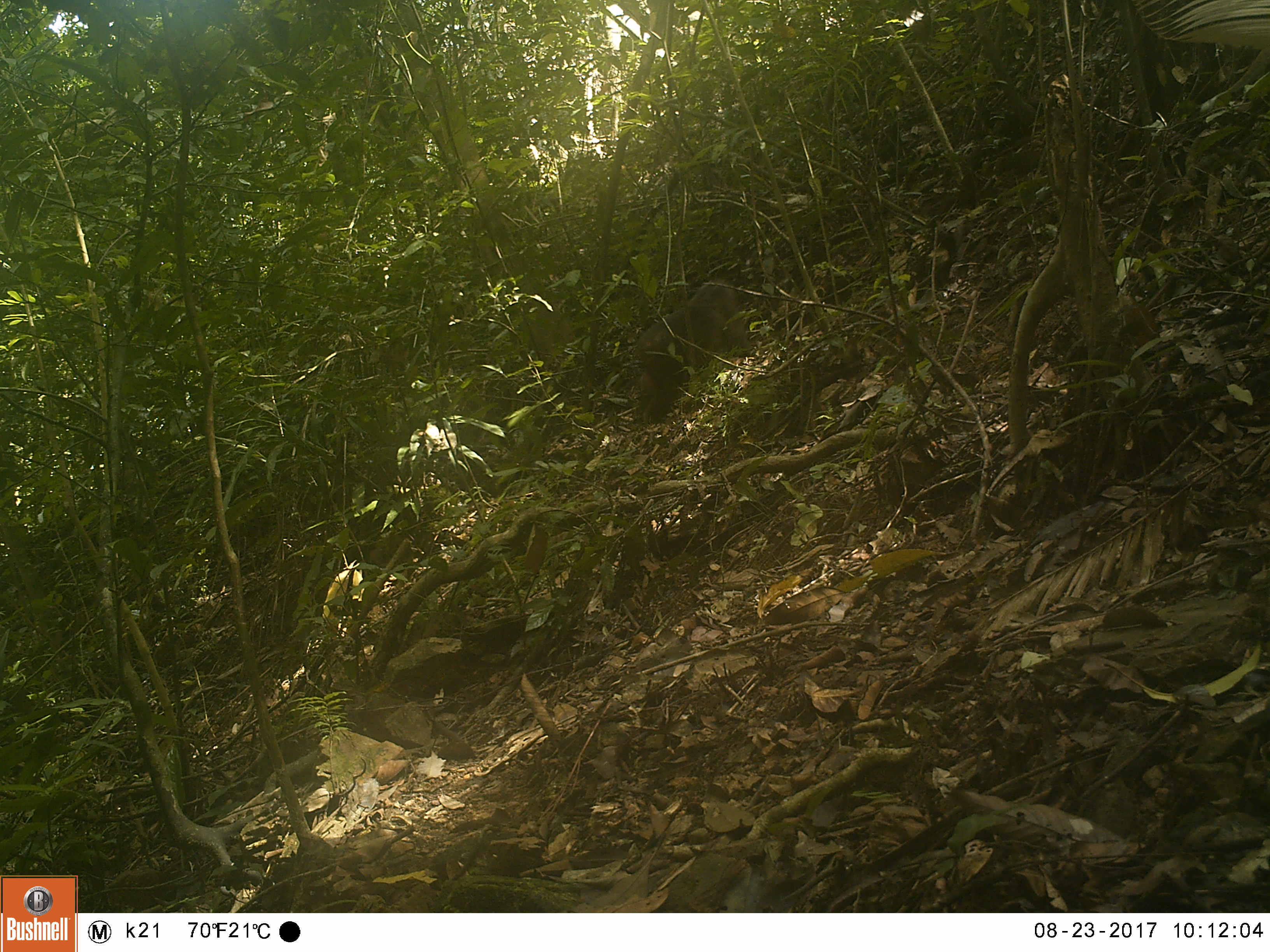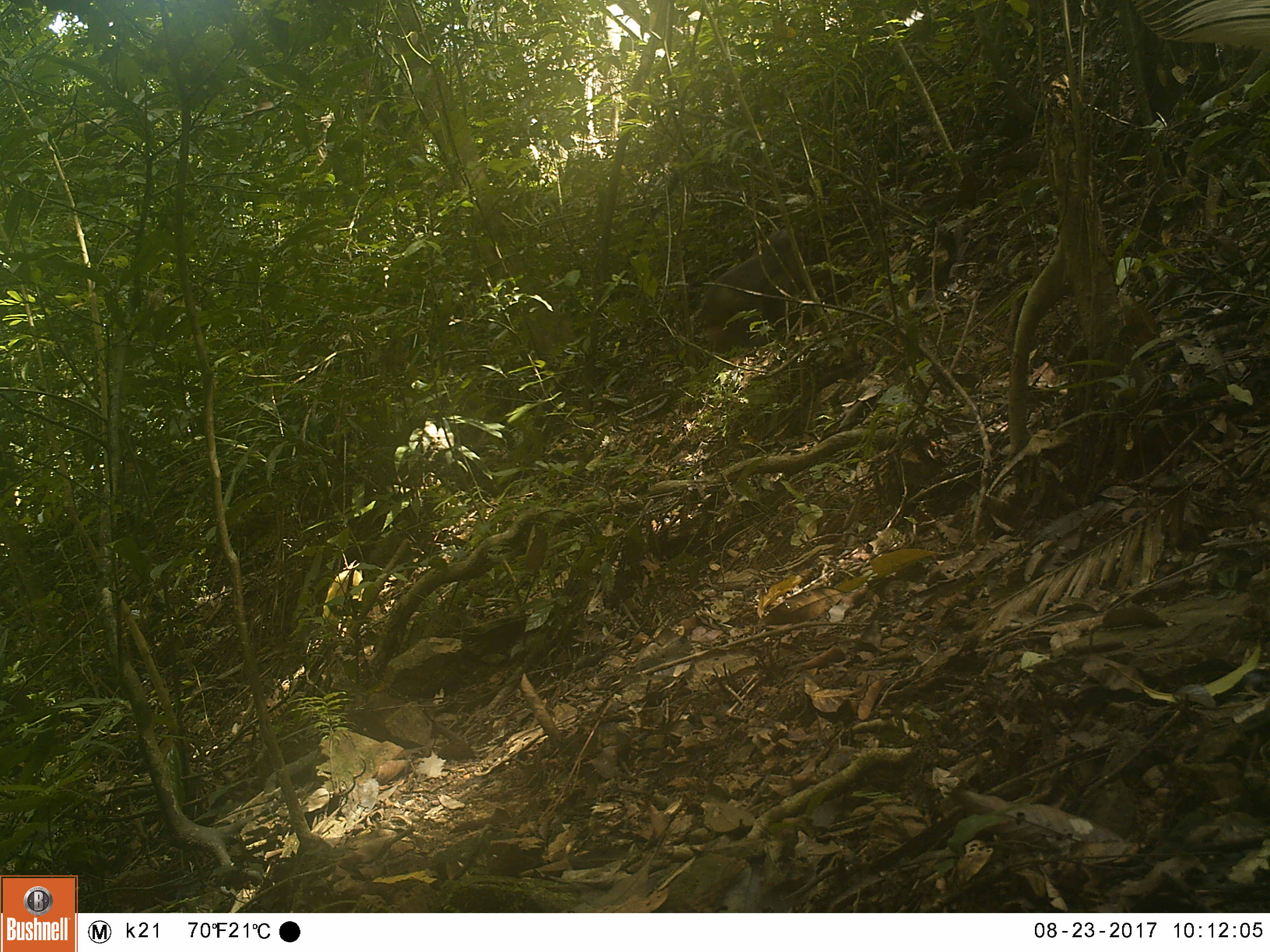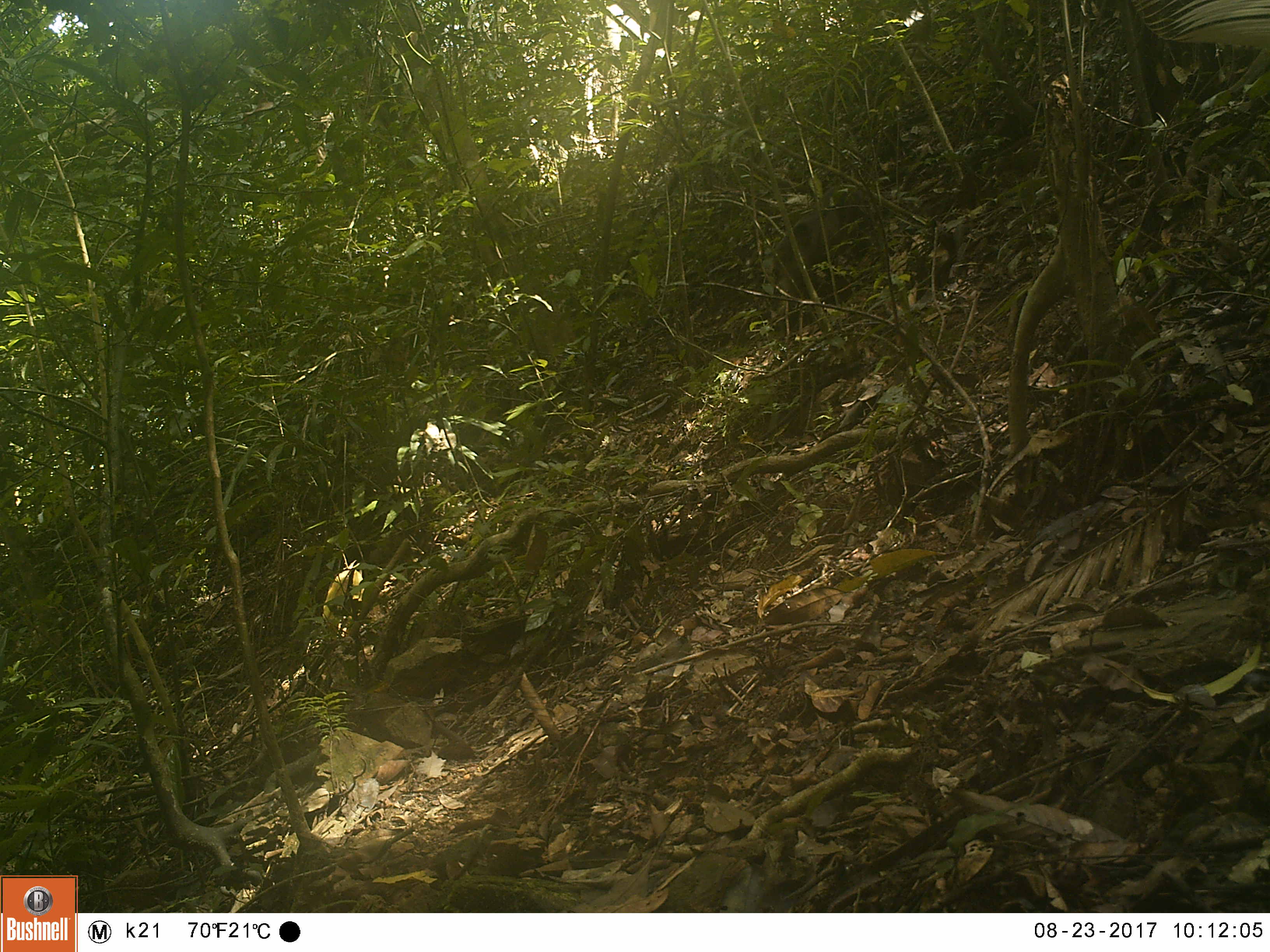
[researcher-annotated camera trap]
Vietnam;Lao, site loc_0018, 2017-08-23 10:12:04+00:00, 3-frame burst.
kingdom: Animalia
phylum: Chordata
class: Mammalia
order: Primates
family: Cercopithecidae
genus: Macaca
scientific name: Macaca arctoides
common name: stump-tailed macaque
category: stump tailed macaque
Stump tailed macaque (stump-tailed macaque) (Macaca arctoides). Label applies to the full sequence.